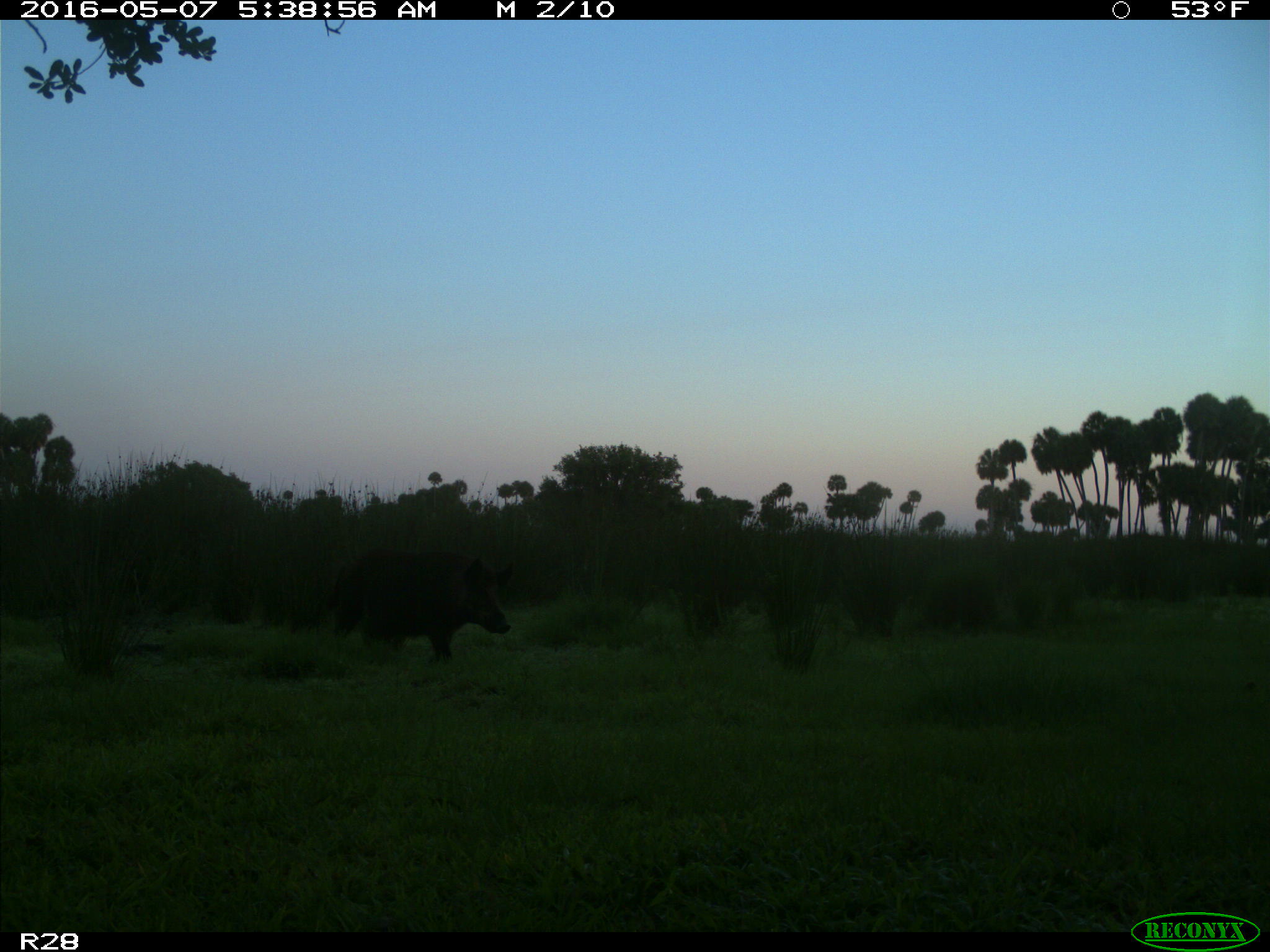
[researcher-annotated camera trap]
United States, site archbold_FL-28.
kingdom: Animalia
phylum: Chordata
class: Mammalia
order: Artiodactyla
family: Suidae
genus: Sus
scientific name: Sus scrofa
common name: wild boar